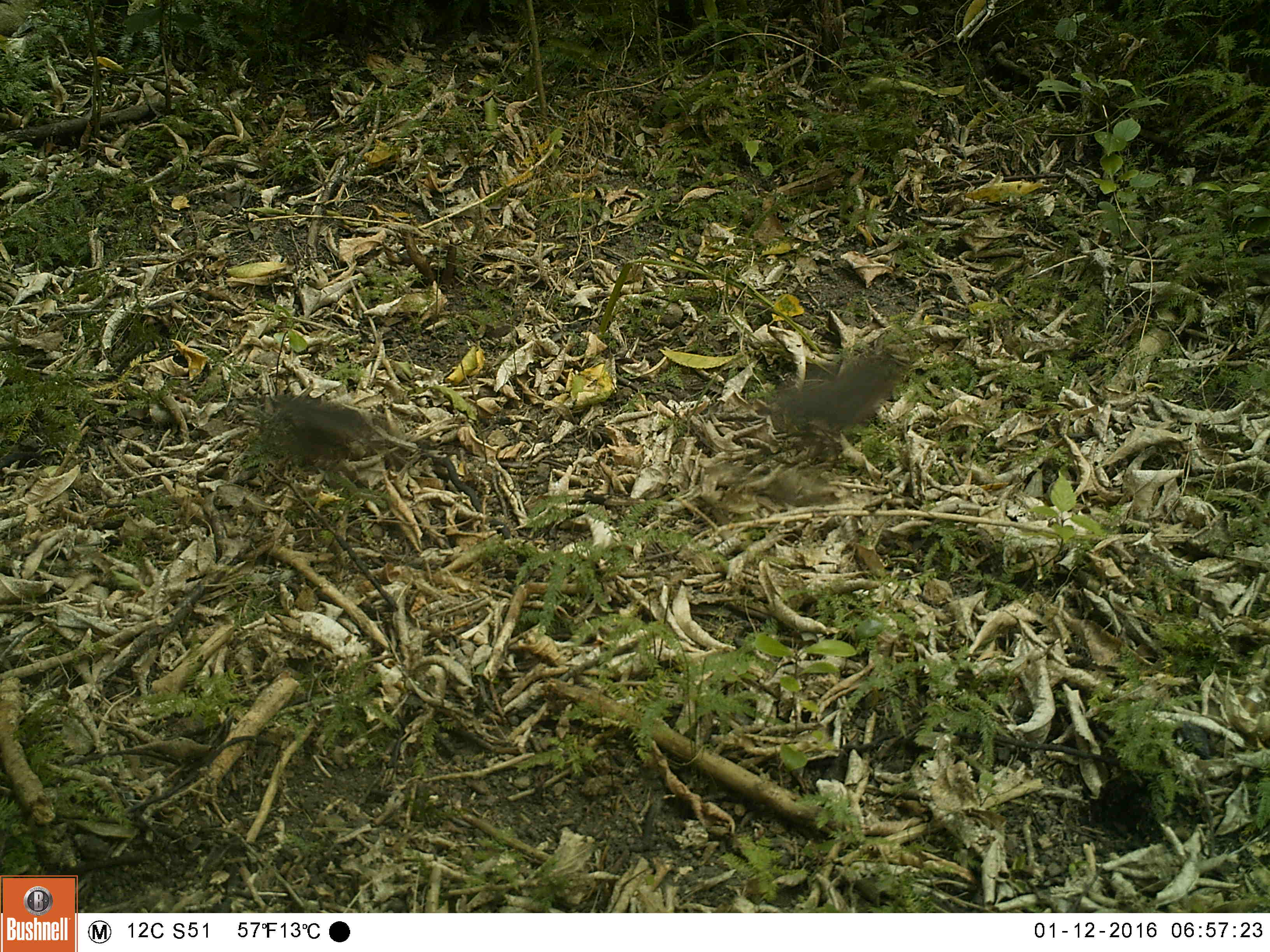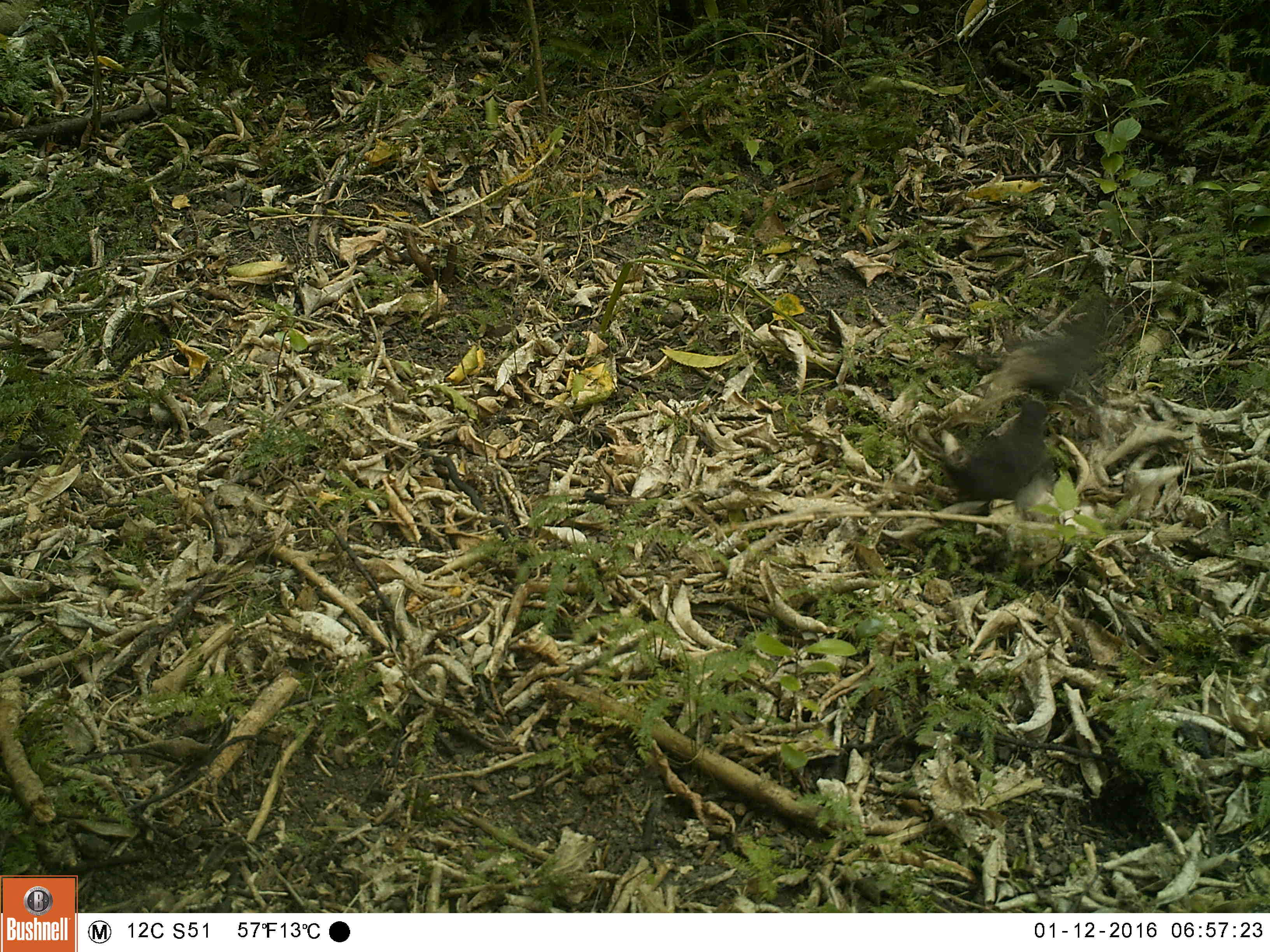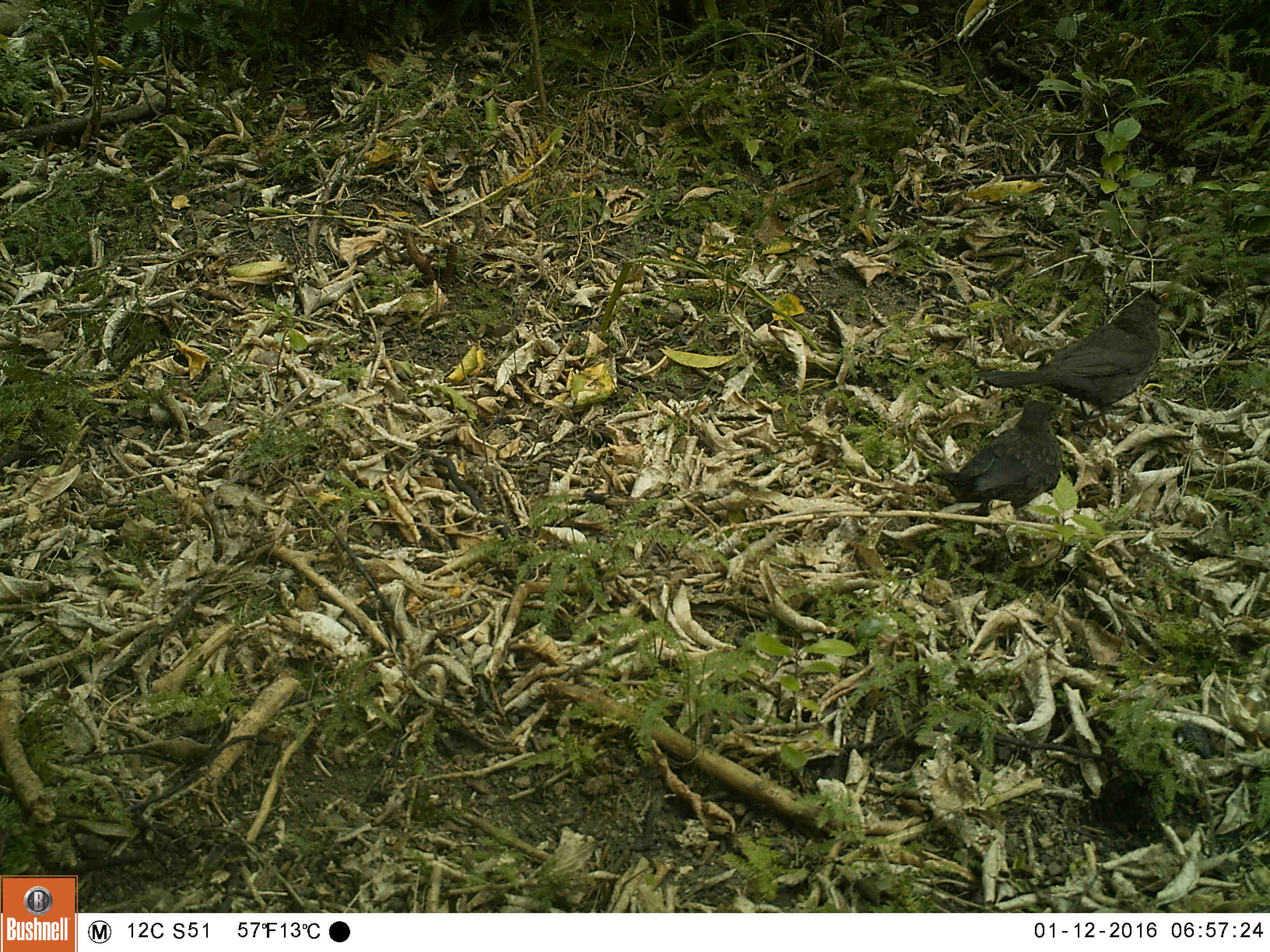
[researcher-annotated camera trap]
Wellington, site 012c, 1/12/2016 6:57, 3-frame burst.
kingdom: Animalia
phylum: Chordata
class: Aves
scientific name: Aves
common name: bird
Bird (Aves).